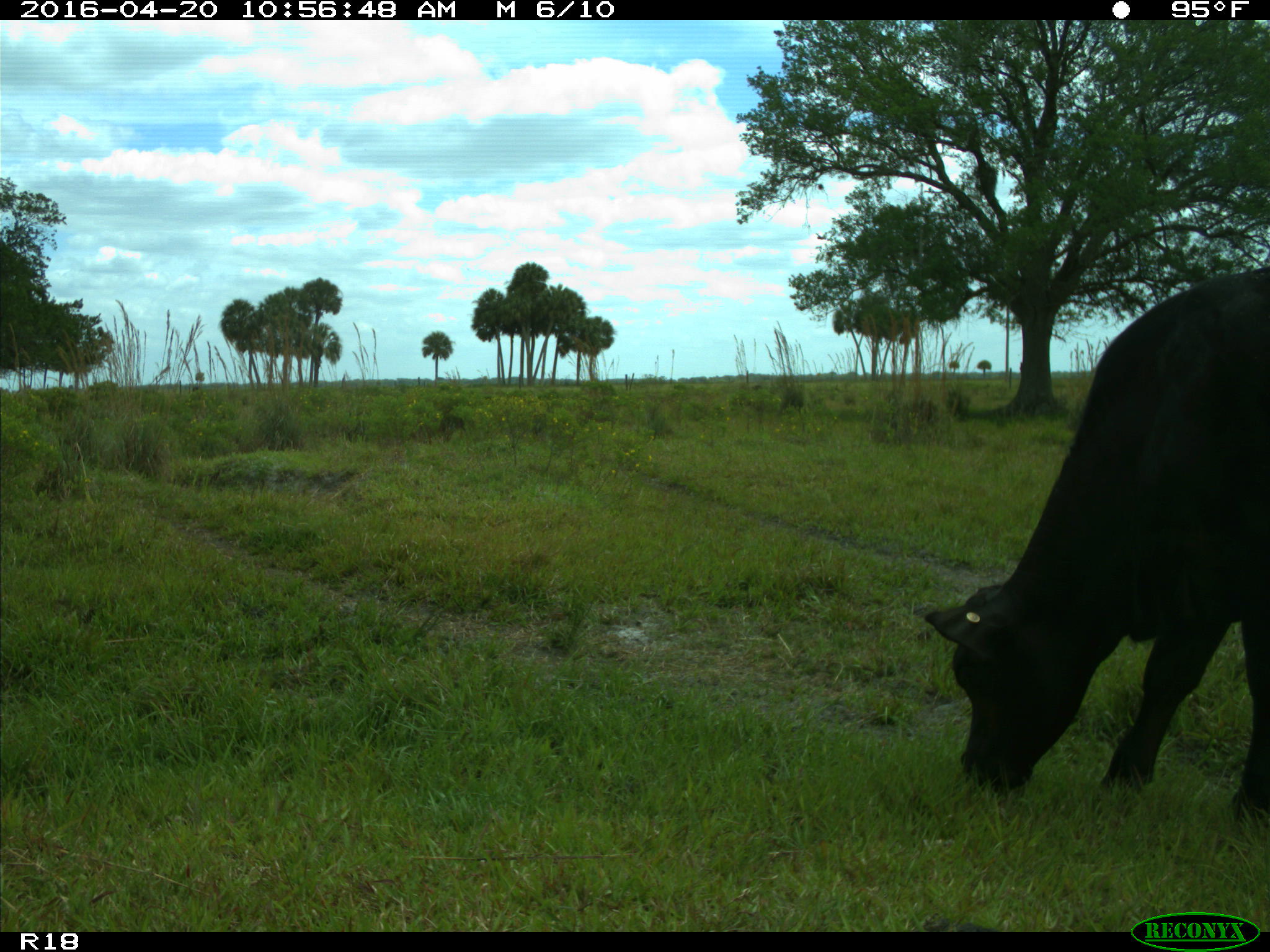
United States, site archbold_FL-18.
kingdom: Animalia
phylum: Chordata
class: Mammalia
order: Artiodactyla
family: Bovidae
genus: Bos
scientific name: Bos taurus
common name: domestic cow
Bos taurus (domestic cow).